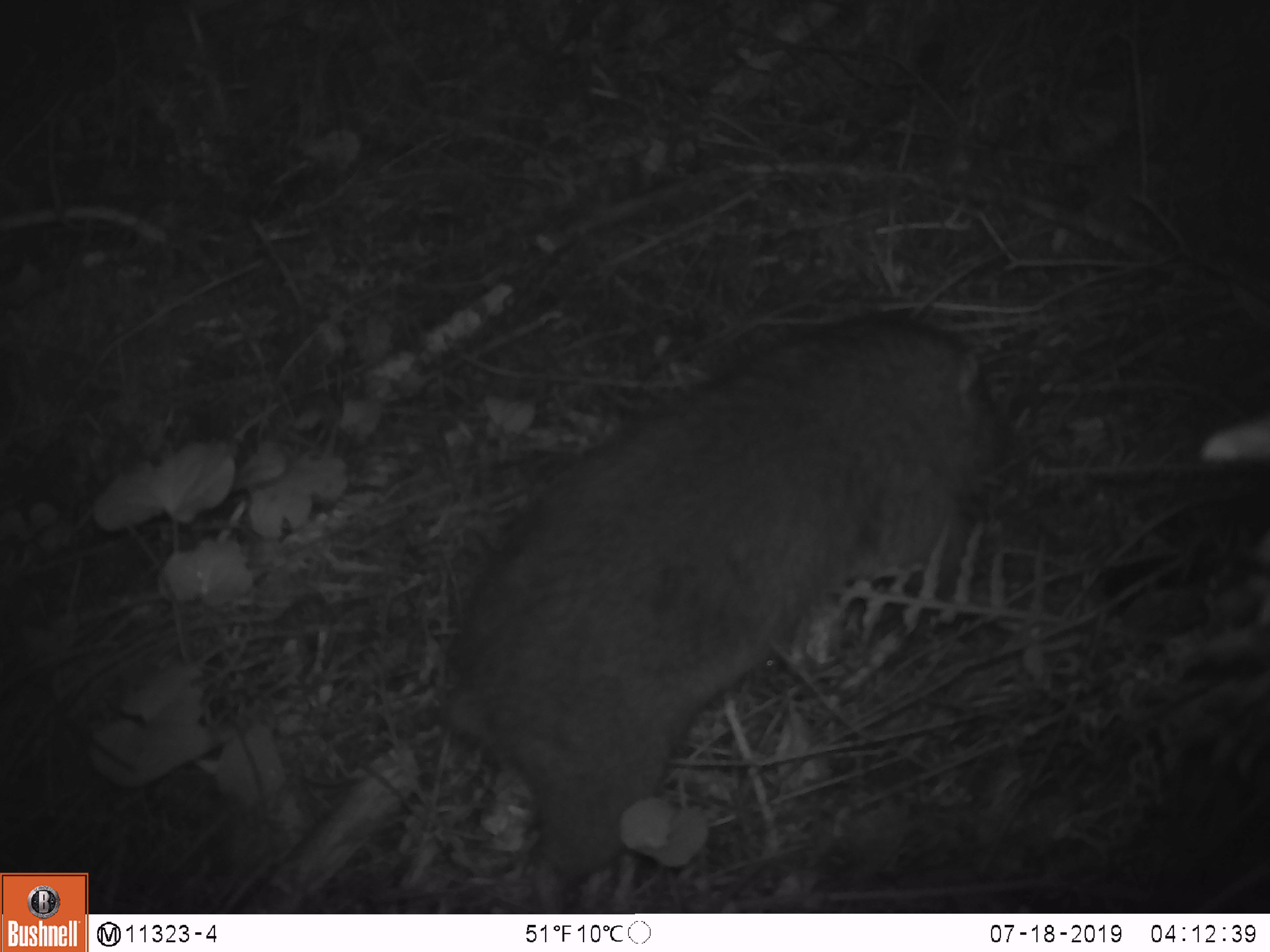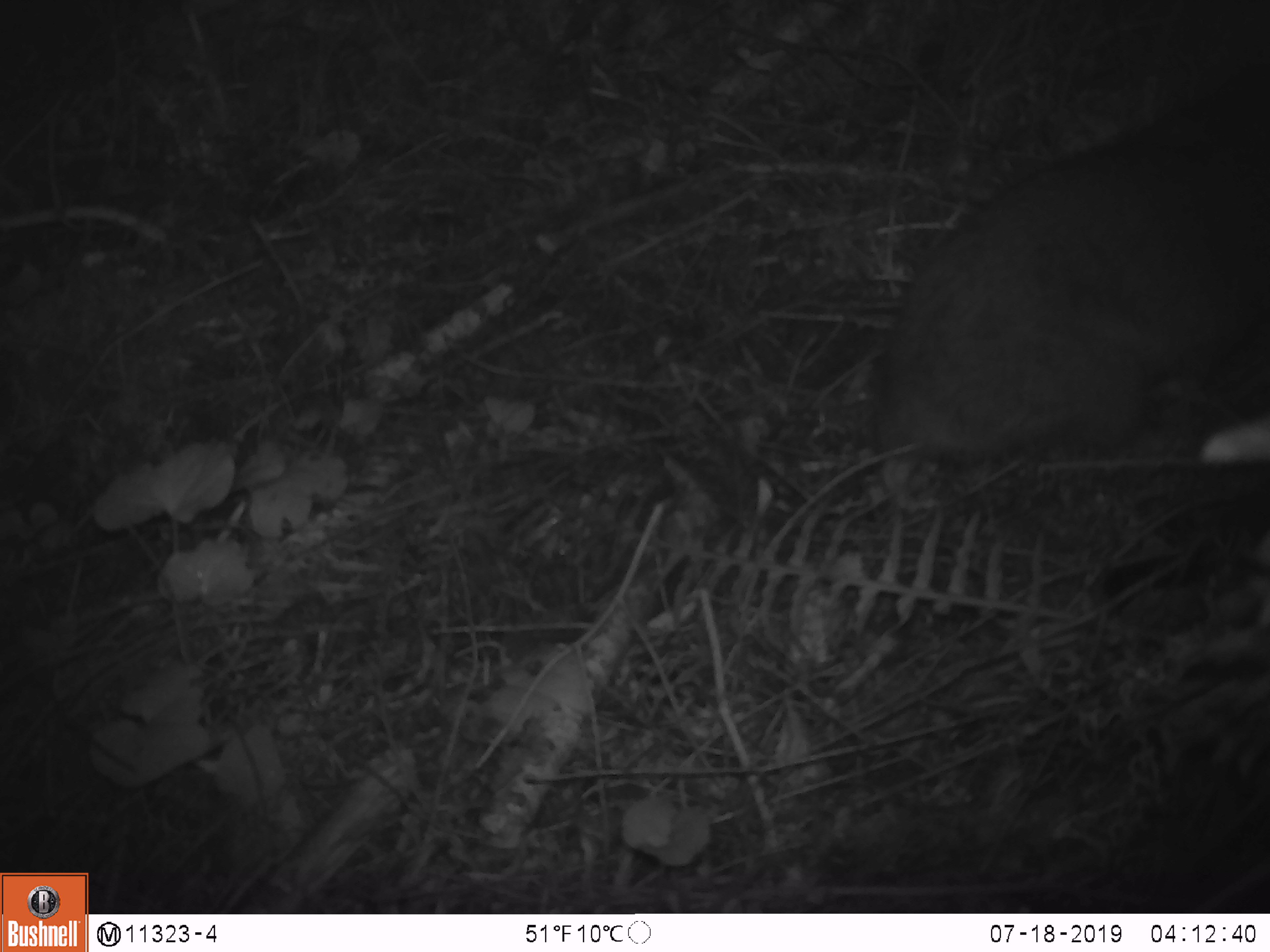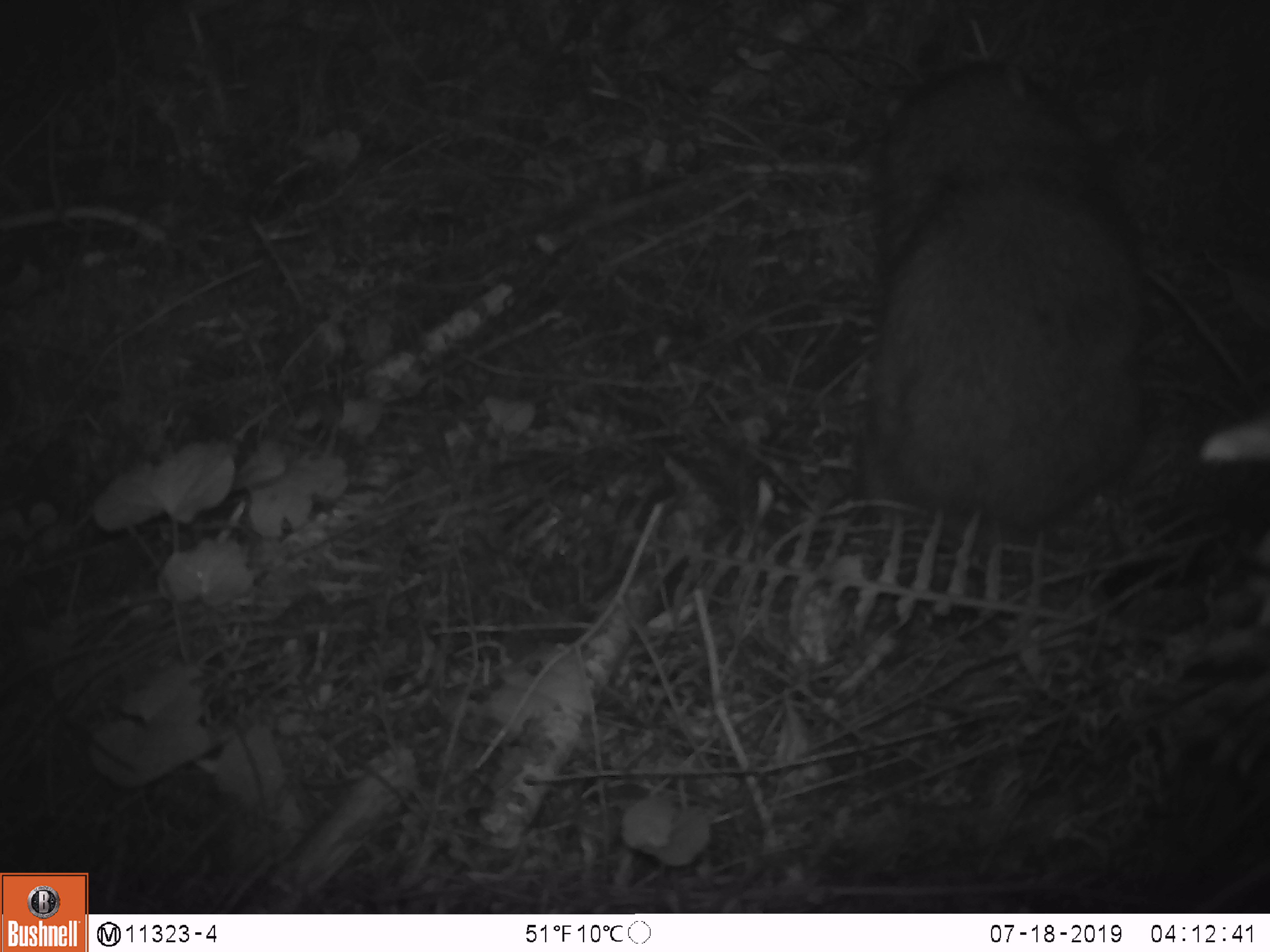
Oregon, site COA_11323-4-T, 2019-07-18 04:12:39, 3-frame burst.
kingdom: Animalia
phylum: Chordata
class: Mammalia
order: Rodentia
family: Aplodontiidae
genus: Aplodontia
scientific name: Aplodontia rufa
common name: mountain beaver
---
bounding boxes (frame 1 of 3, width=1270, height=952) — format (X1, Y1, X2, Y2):
mountain beaver: (434, 308, 1018, 897)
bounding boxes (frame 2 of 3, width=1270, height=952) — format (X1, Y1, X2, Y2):
mountain beaver: (876, 113, 1265, 483)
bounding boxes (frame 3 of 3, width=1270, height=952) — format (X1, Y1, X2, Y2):
mountain beaver: (861, 61, 1155, 536)